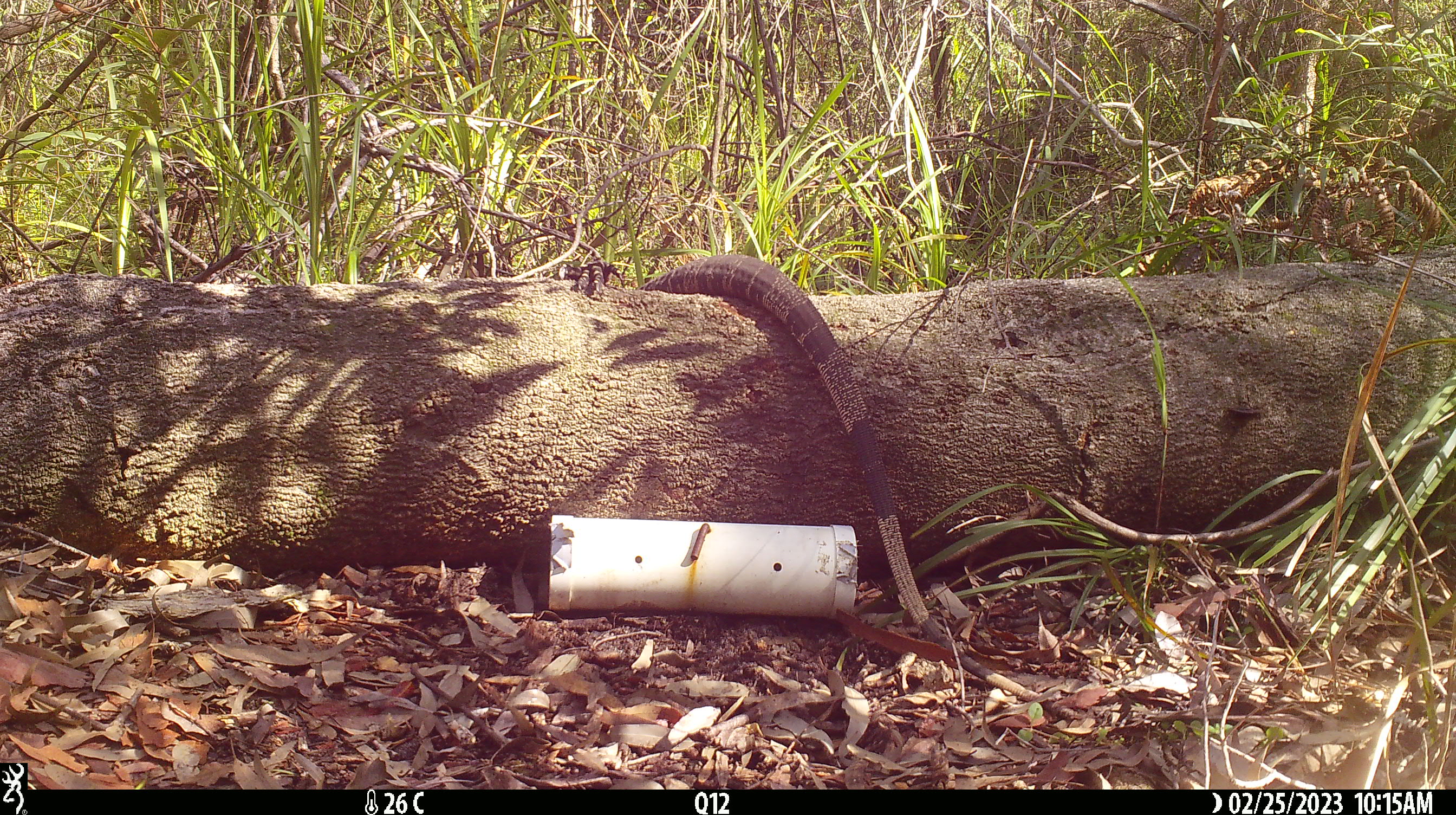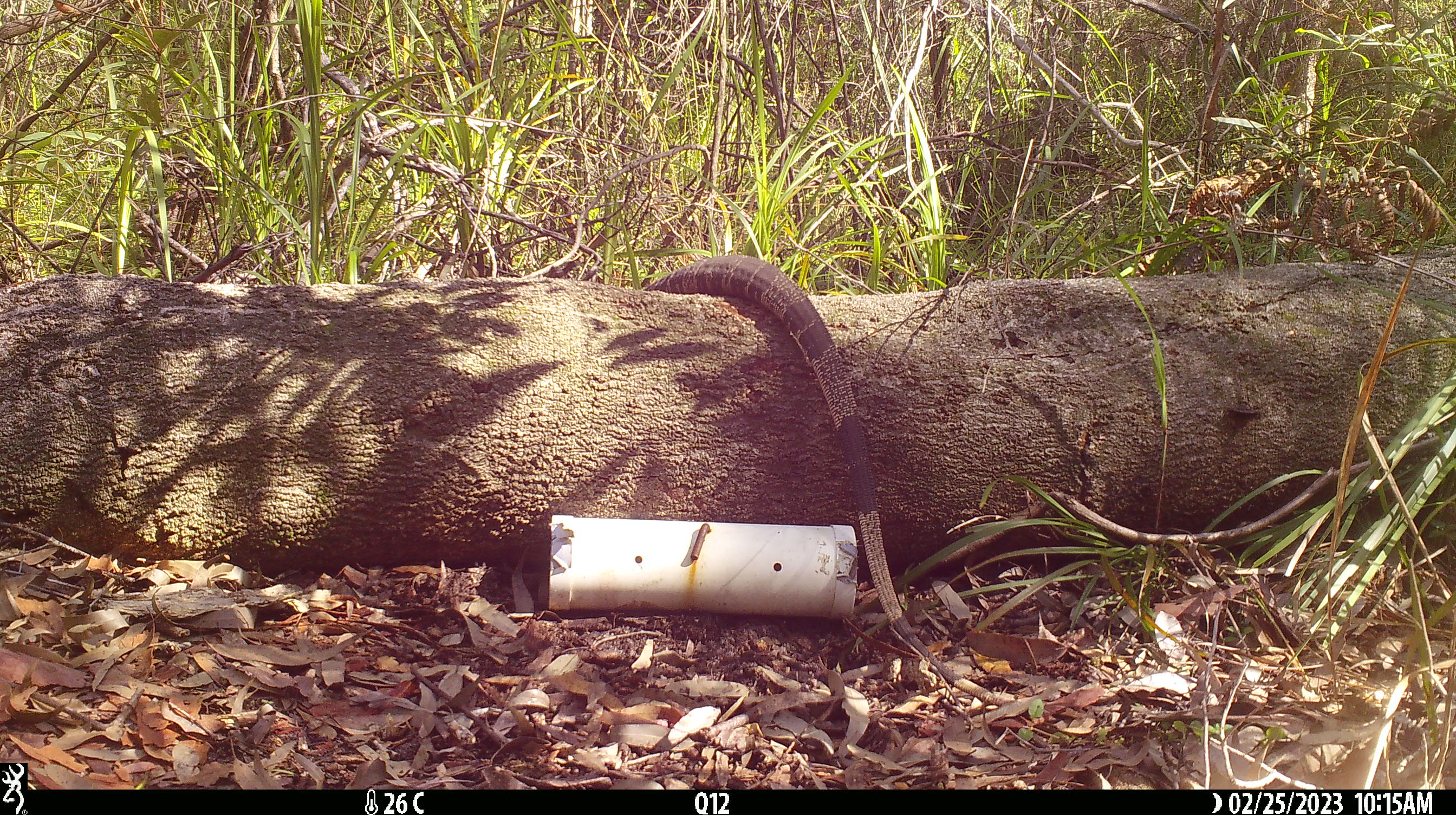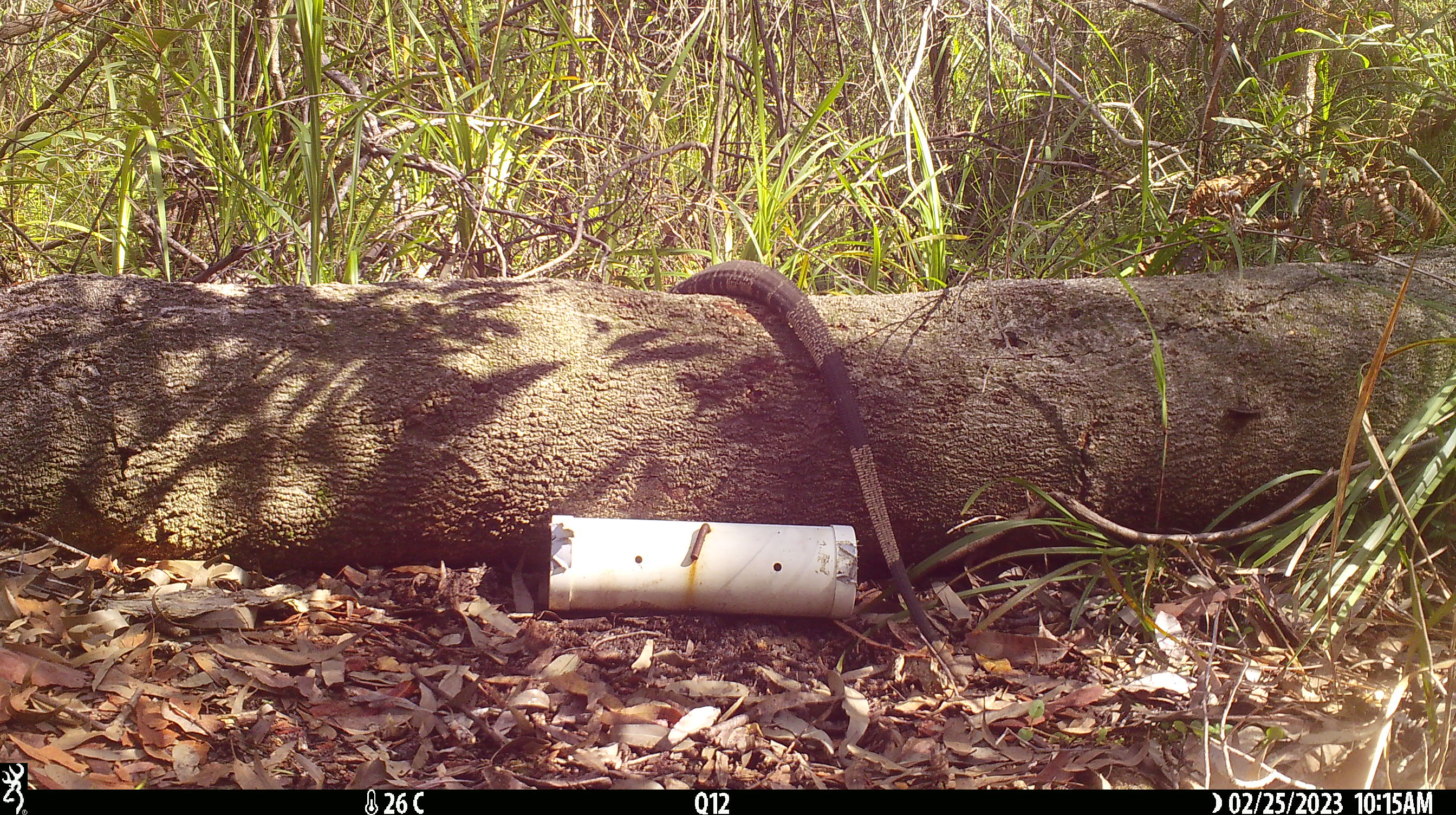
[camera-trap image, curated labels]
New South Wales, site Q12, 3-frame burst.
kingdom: Animalia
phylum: Chordata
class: Reptilia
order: Squamata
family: Varanidae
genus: Varanus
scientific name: Varanus varius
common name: lace monitor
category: goanna